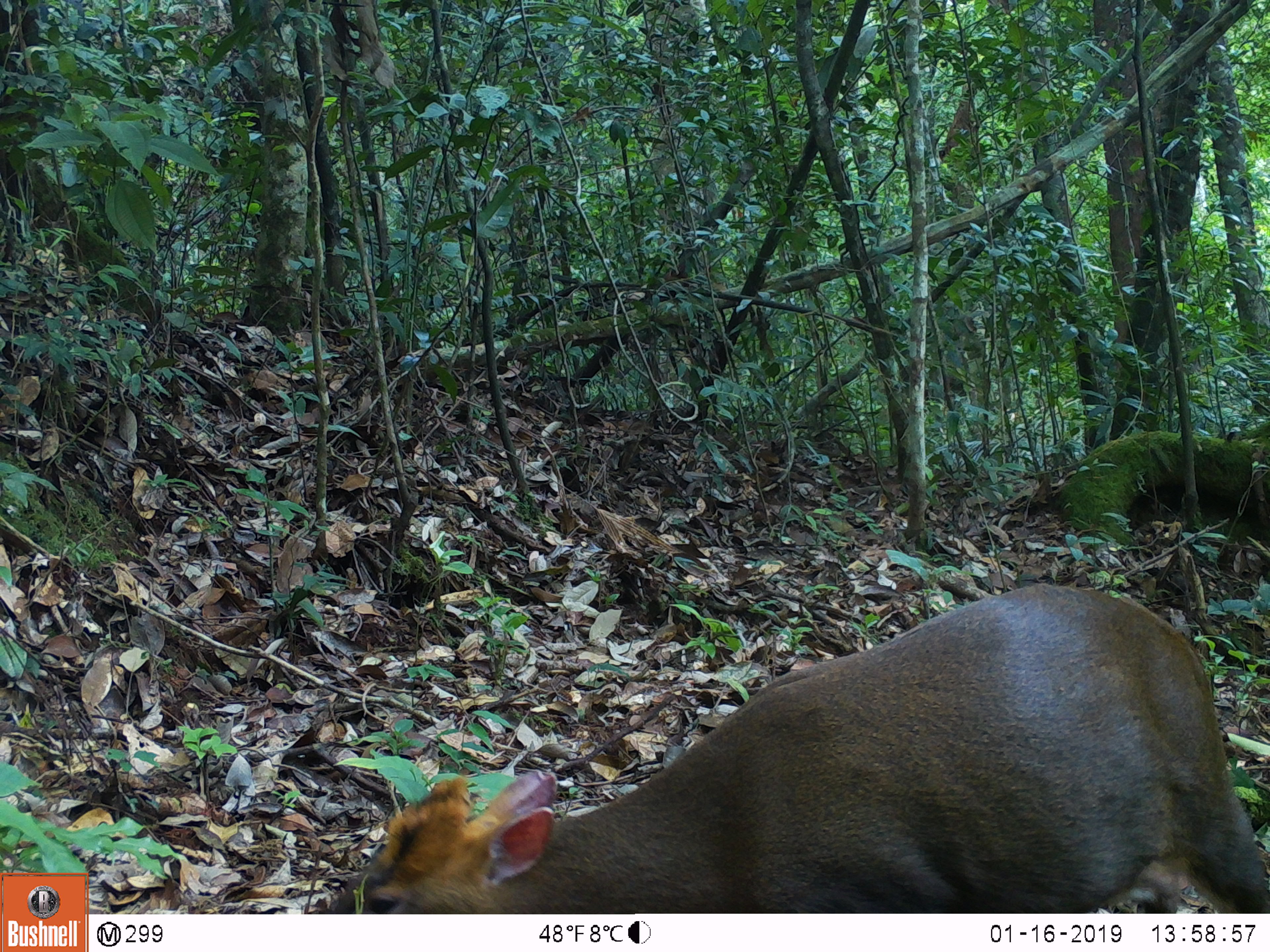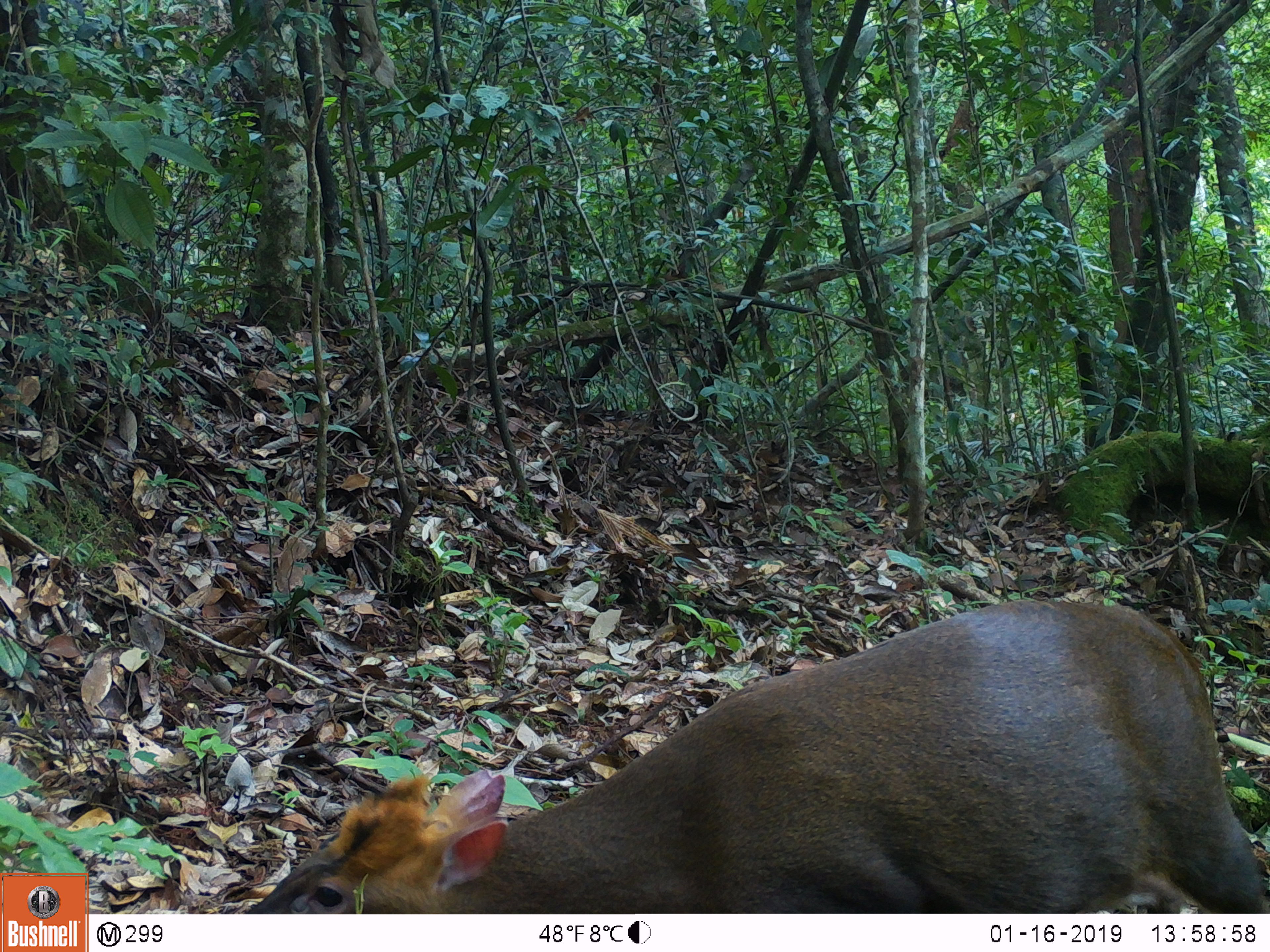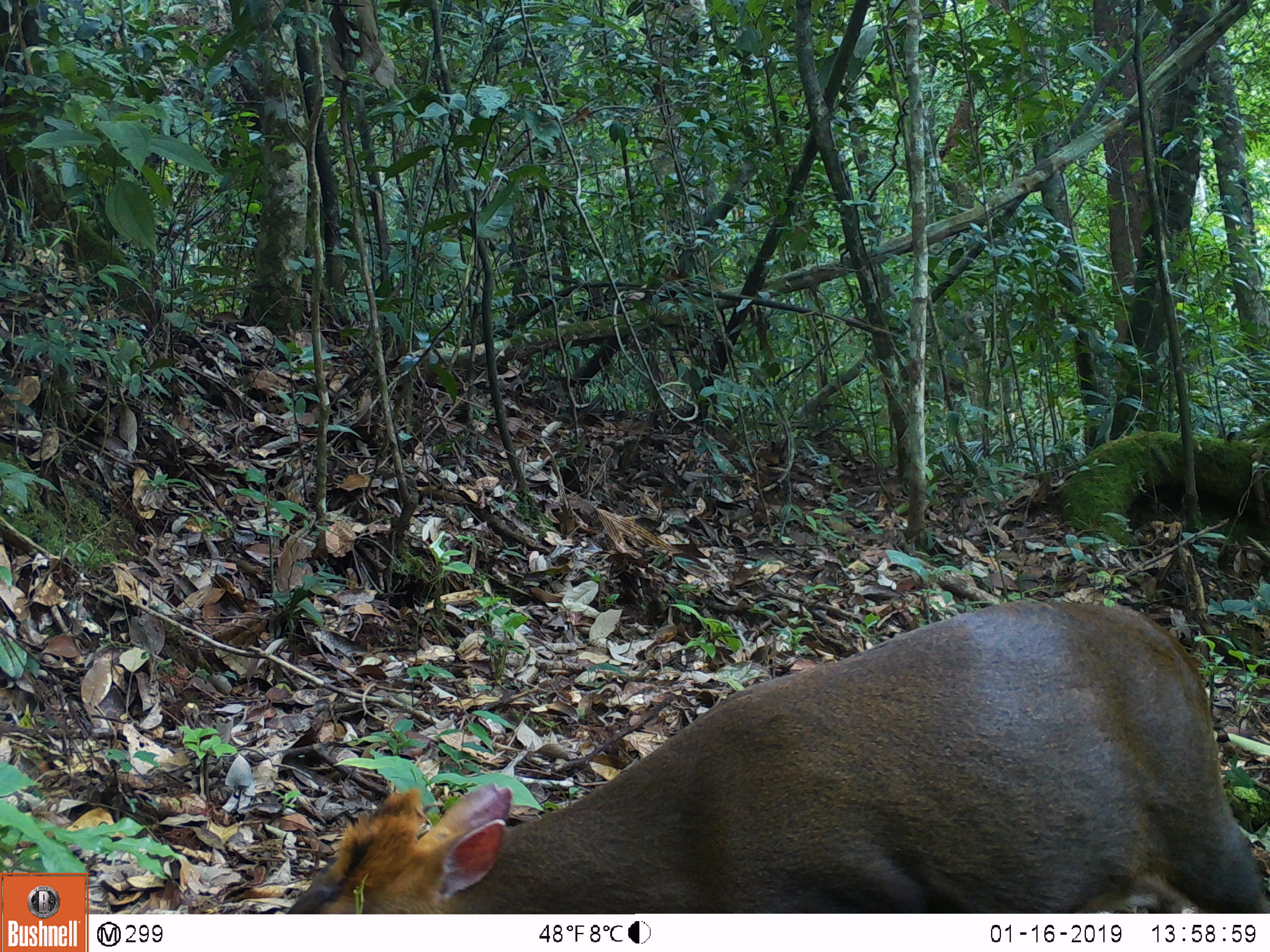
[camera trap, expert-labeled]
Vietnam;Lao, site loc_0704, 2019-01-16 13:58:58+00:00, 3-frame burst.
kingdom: Animalia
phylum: Chordata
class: Mammalia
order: Artiodactyla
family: Cervidae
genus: Muntiacus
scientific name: Muntiacus rooseveltorum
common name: roosevelt's muntjac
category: roosevelts muntjac group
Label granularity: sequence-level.